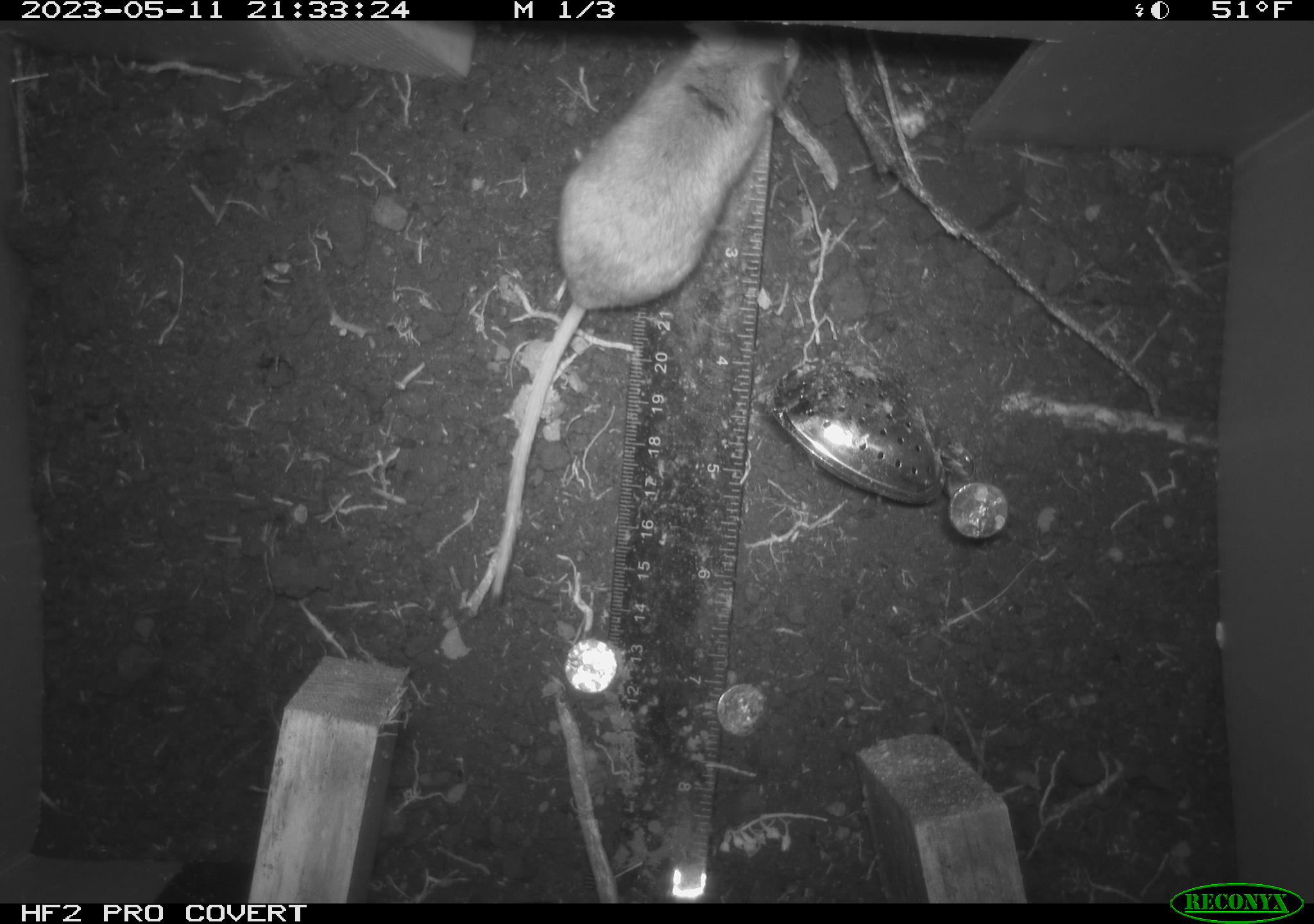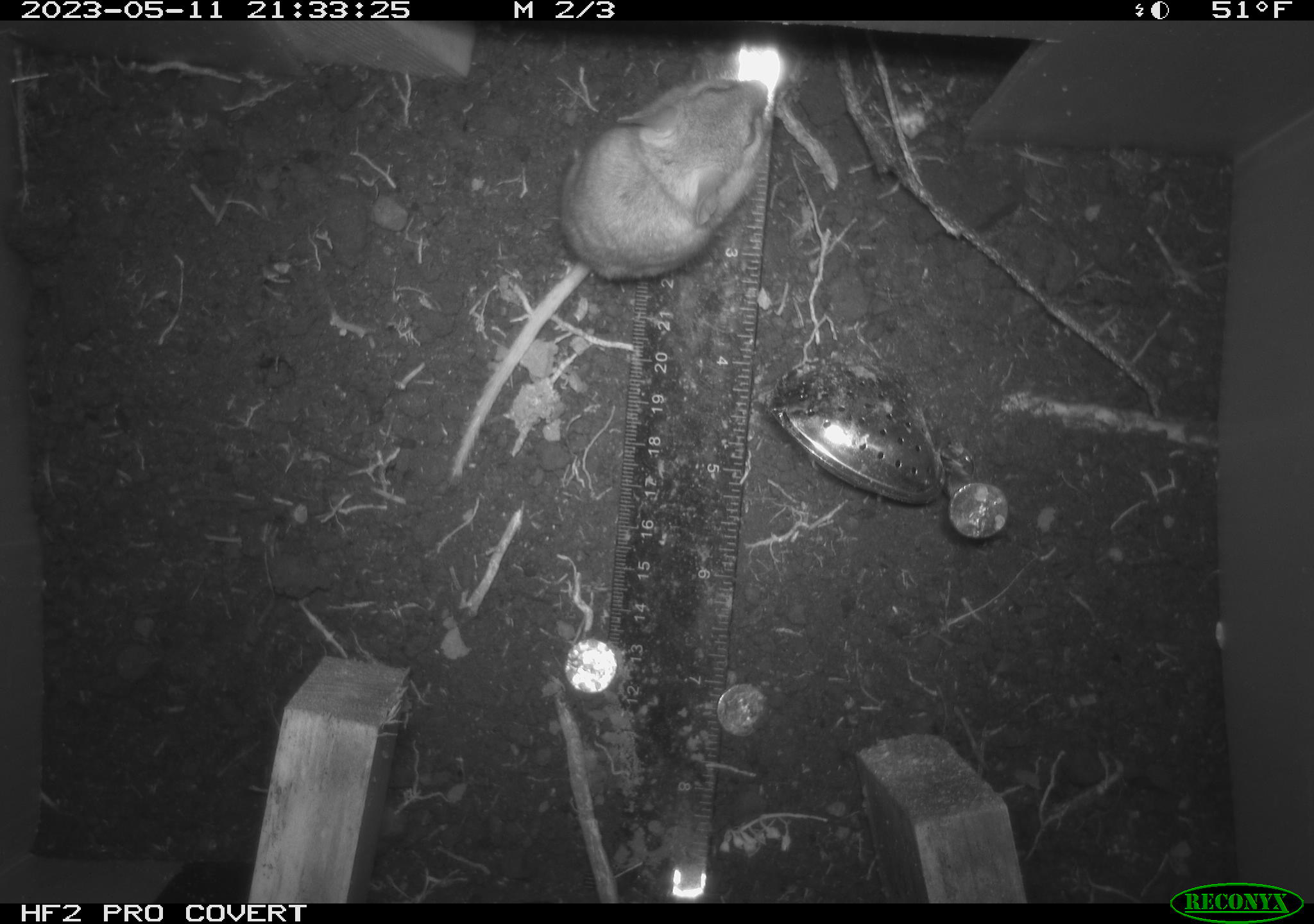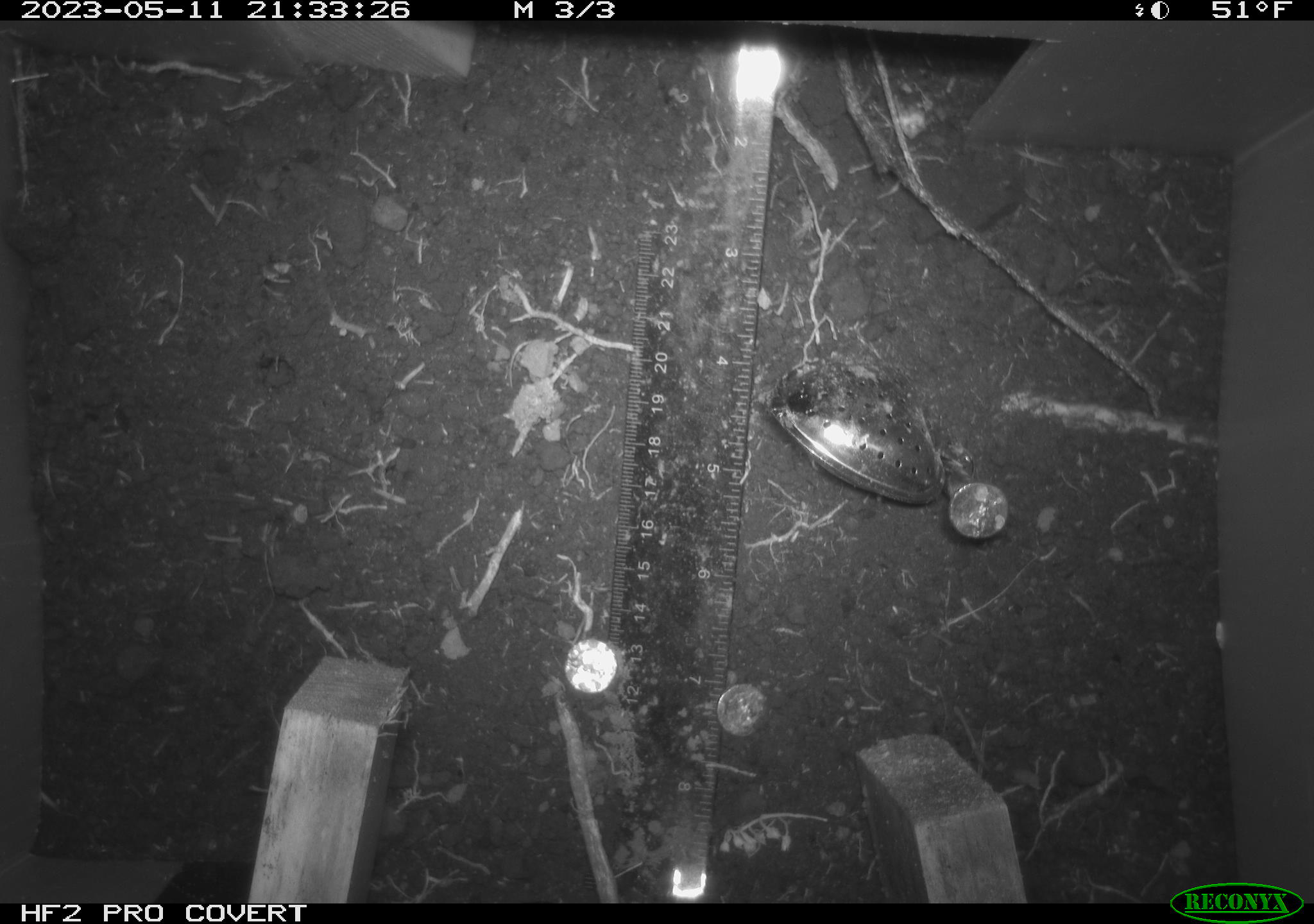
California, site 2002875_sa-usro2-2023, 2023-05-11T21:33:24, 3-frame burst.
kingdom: Animalia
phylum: Chordata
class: Mammalia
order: Rodentia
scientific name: Rodentia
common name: mouse species